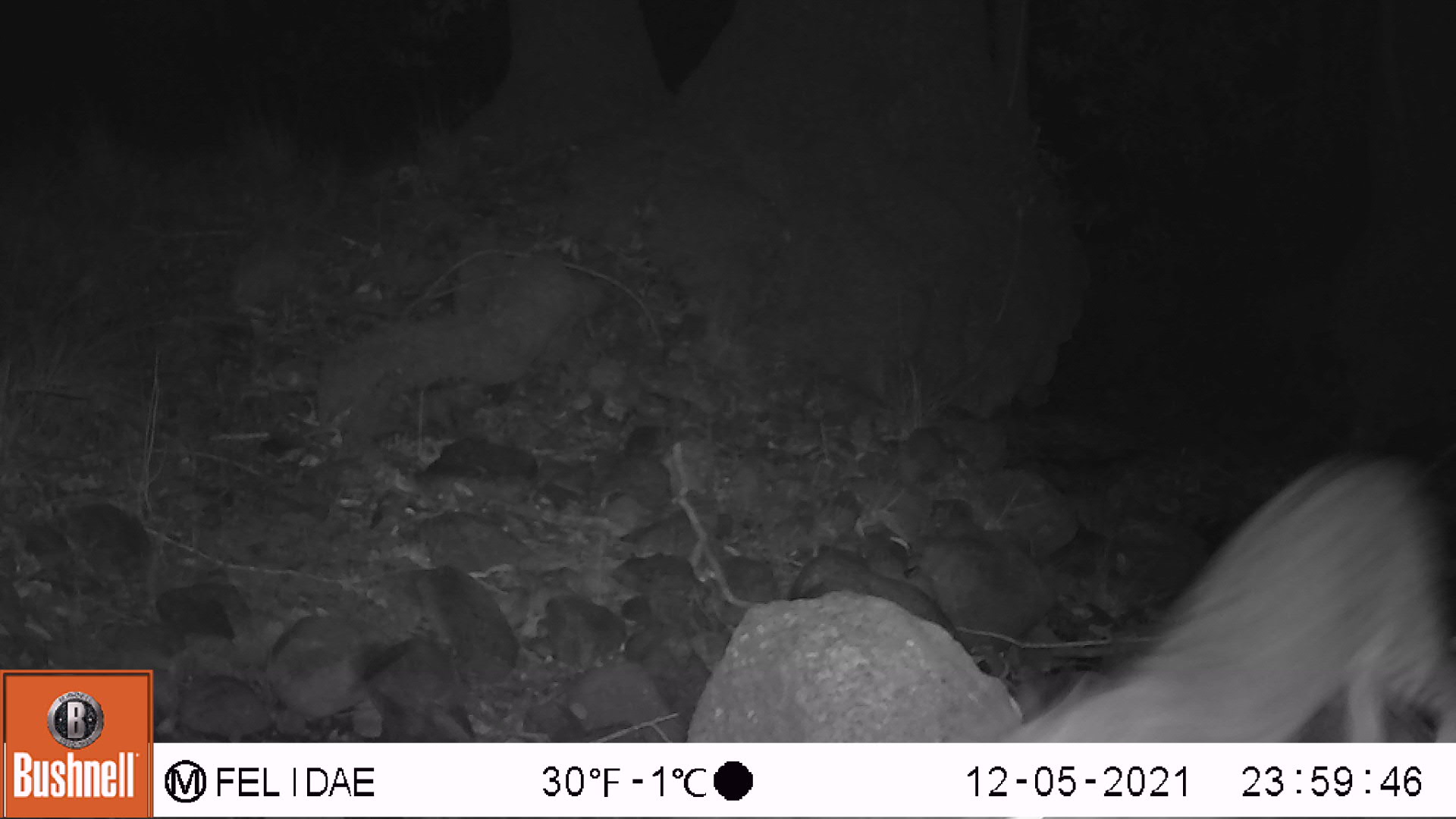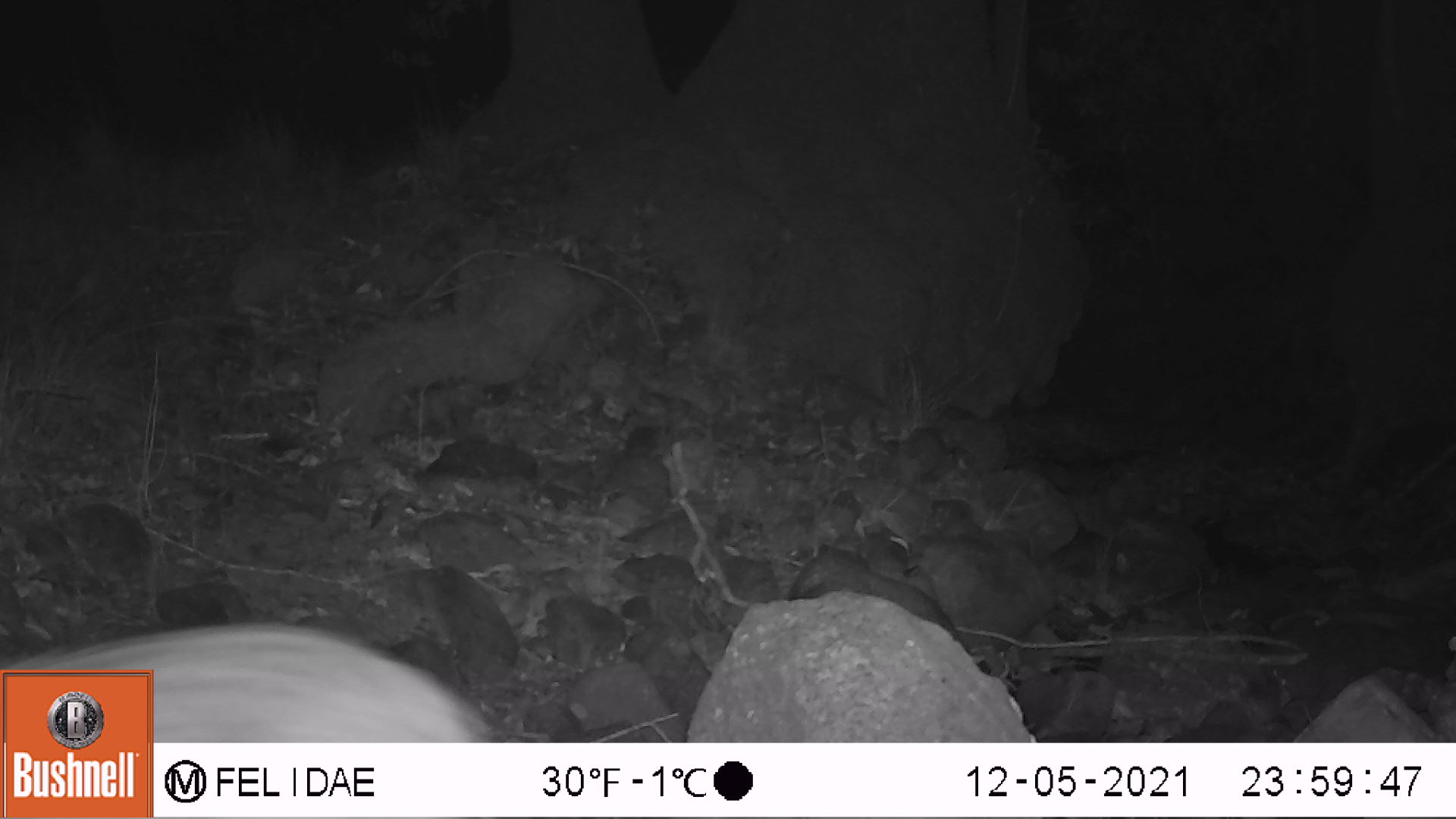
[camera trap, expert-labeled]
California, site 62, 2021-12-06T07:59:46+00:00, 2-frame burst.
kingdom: Animalia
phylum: Chordata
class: Mammalia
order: Carnivora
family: Felidae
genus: Lynx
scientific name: Lynx rufus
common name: bobcat